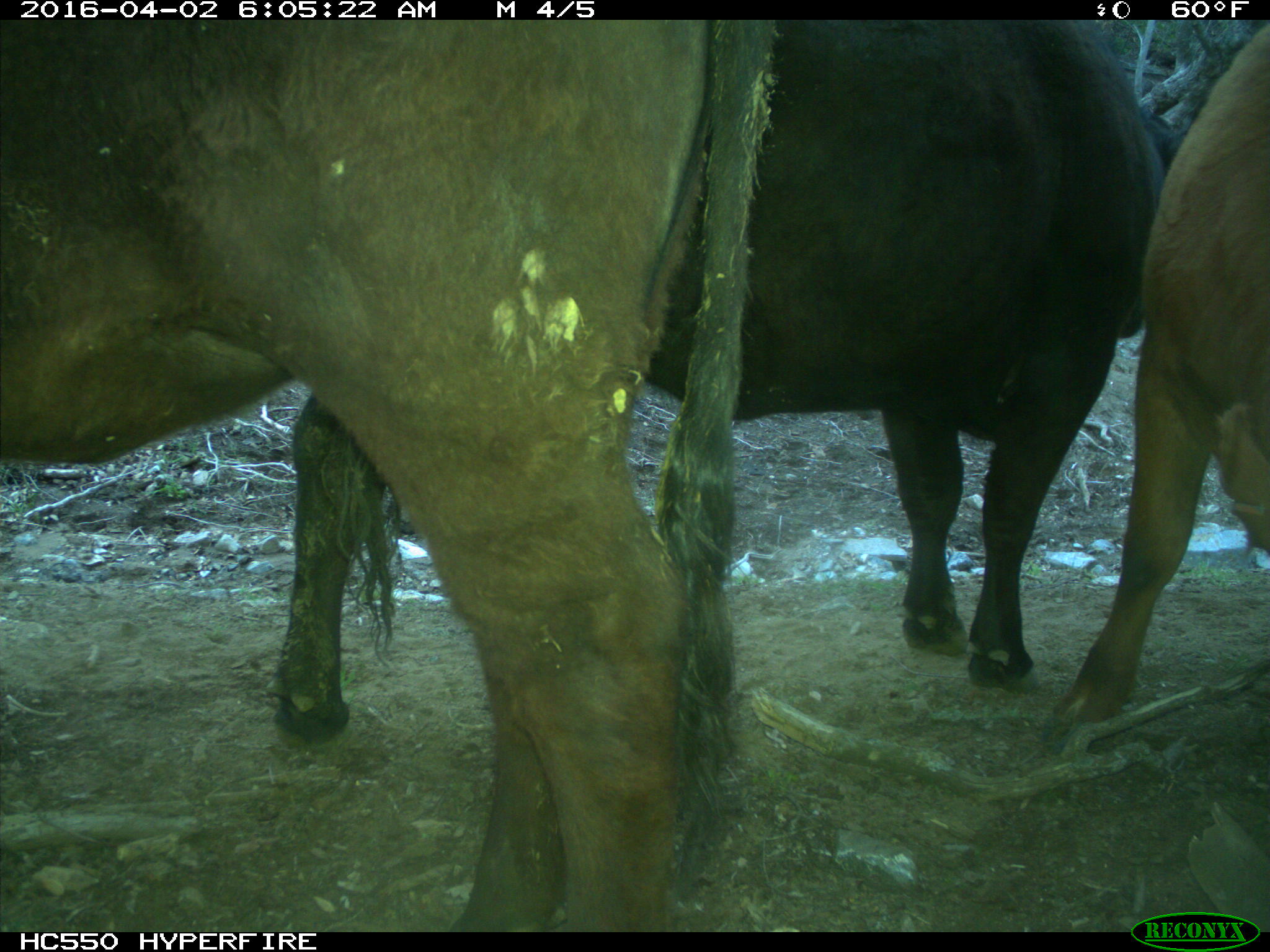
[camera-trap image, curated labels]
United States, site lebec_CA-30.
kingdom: Animalia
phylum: Chordata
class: Mammalia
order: Artiodactyla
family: Bovidae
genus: Bos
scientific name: Bos taurus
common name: domestic cow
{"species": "Bos taurus (domestic cow)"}